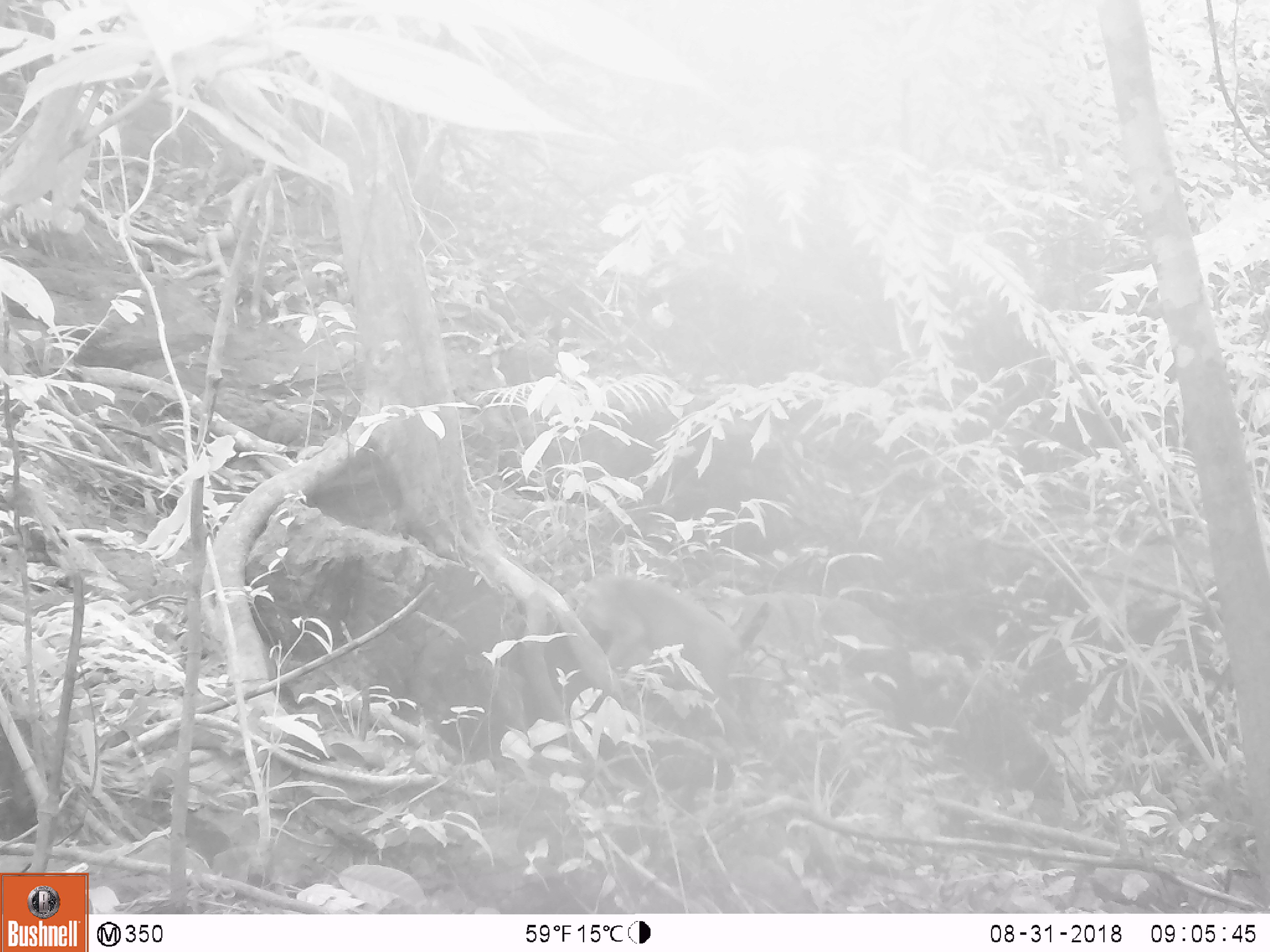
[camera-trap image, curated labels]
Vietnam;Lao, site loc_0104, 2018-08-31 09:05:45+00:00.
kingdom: Animalia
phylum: Chordata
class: Mammalia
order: Primates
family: Cercopithecidae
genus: Macaca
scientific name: Macaca arctoides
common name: stump-tailed macaque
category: stump tailed macaque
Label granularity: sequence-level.